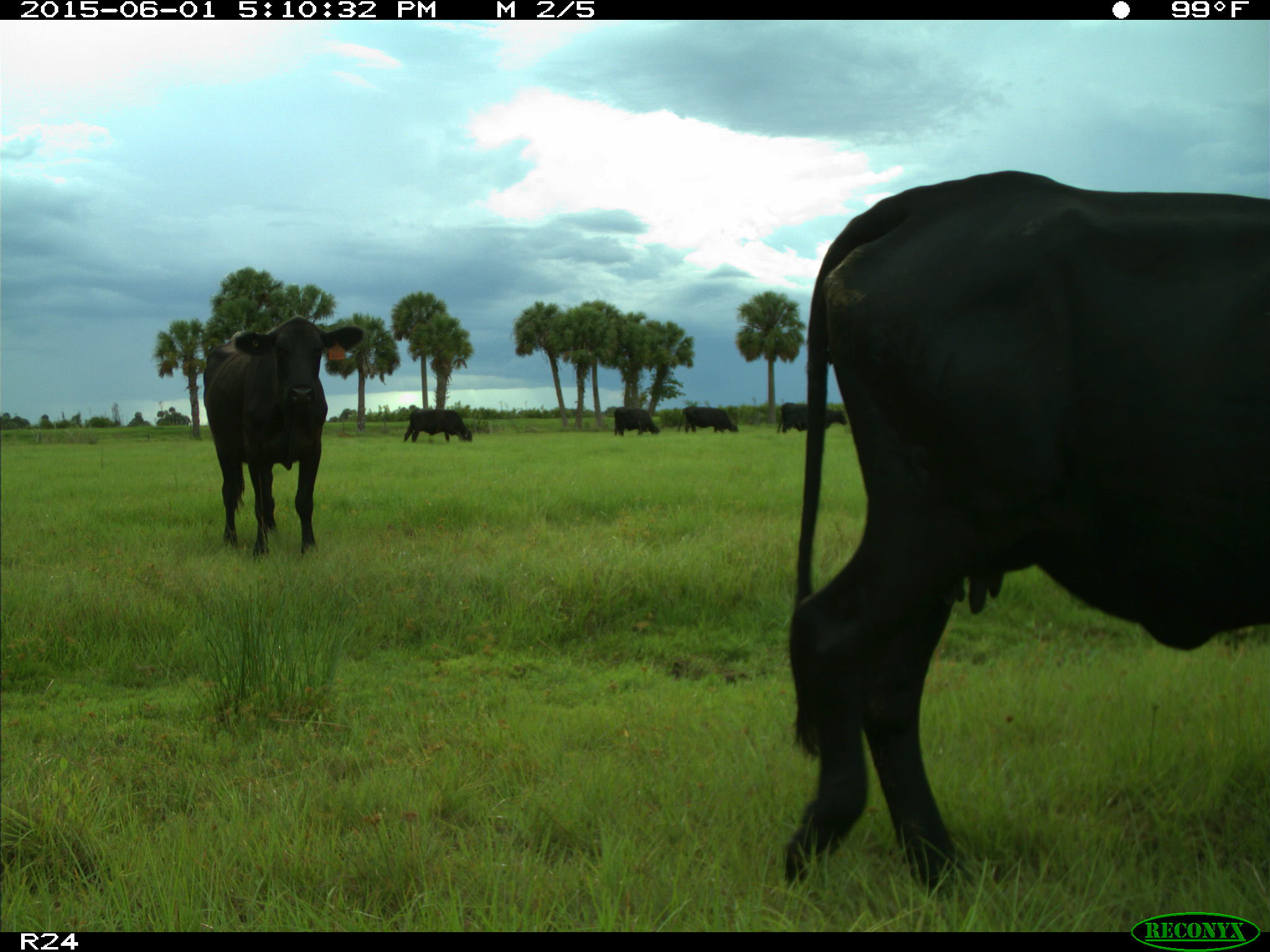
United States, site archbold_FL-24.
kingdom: Animalia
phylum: Chordata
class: Mammalia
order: Artiodactyla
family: Bovidae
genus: Bos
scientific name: Bos taurus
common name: domestic cow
Bos taurus (domestic cow).